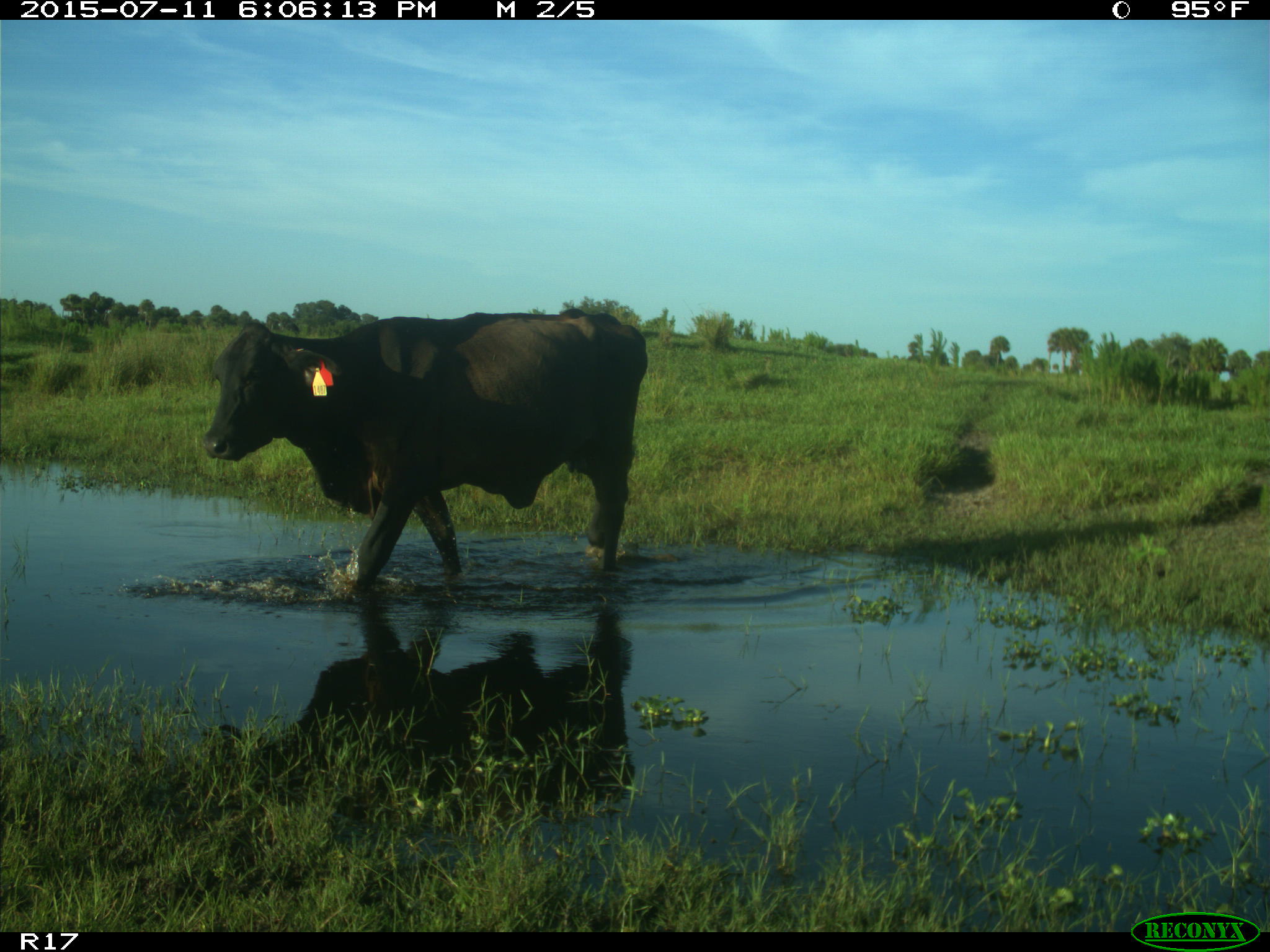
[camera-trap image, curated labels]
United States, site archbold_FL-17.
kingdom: Animalia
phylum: Chordata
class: Mammalia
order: Artiodactyla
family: Bovidae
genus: Bos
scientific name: Bos taurus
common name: domestic cow